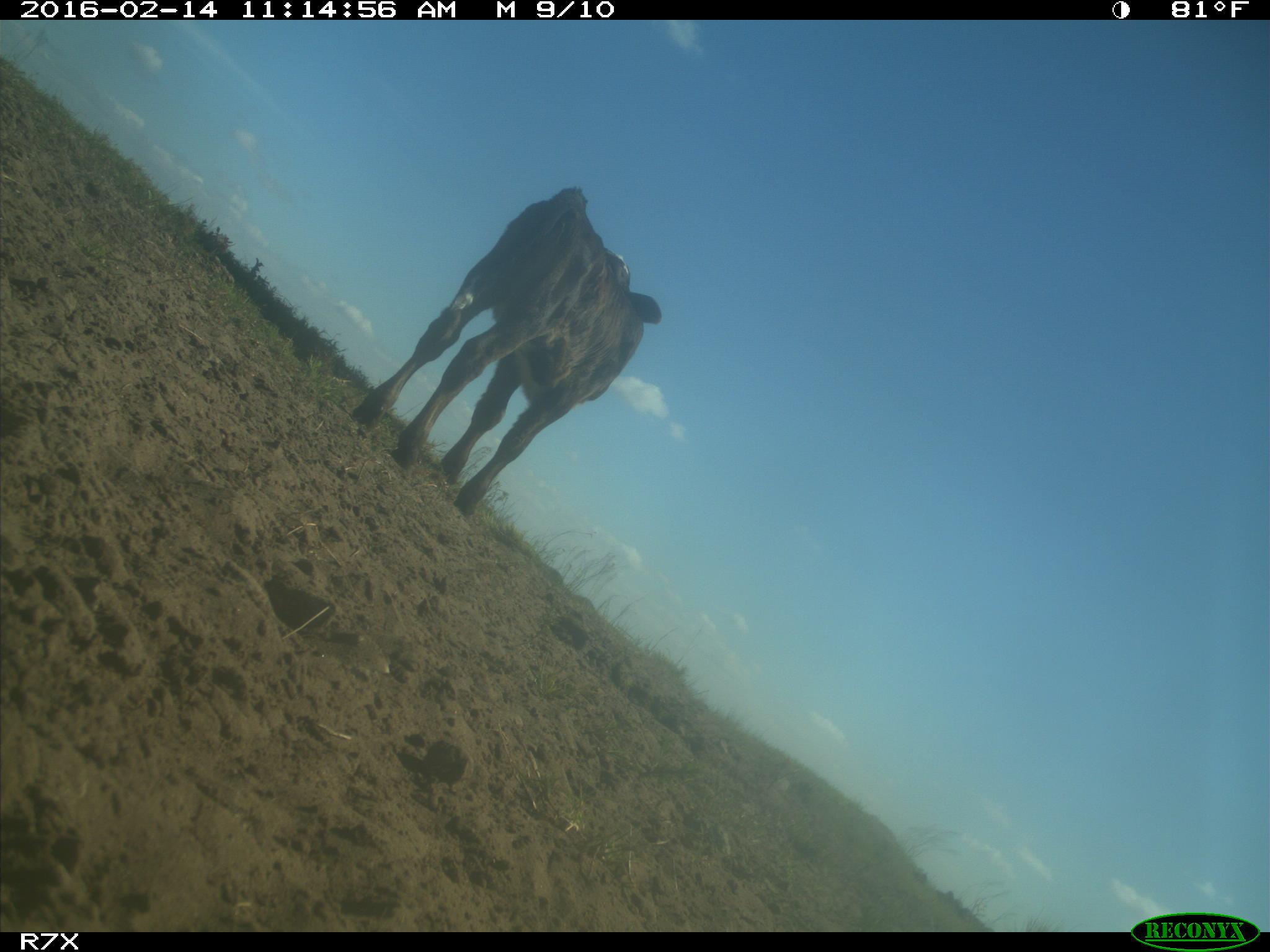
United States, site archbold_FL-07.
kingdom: Animalia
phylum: Chordata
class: Mammalia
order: Artiodactyla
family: Bovidae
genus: Bos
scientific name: Bos taurus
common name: domestic cow